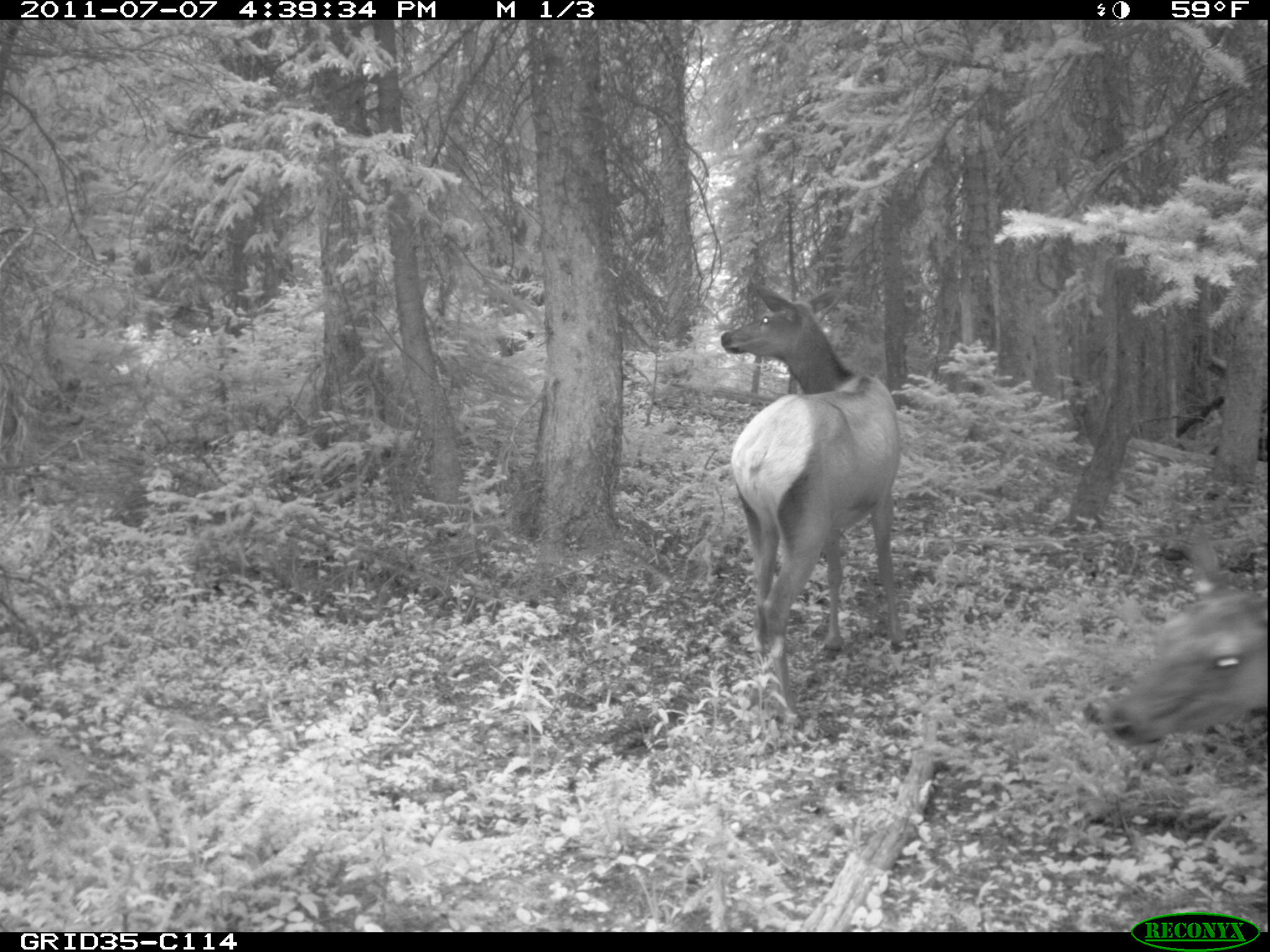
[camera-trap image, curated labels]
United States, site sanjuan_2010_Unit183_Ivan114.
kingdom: Animalia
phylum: Chordata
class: Mammalia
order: Artiodactyla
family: Cervidae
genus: Cervus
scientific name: Cervus elaphus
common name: red deer